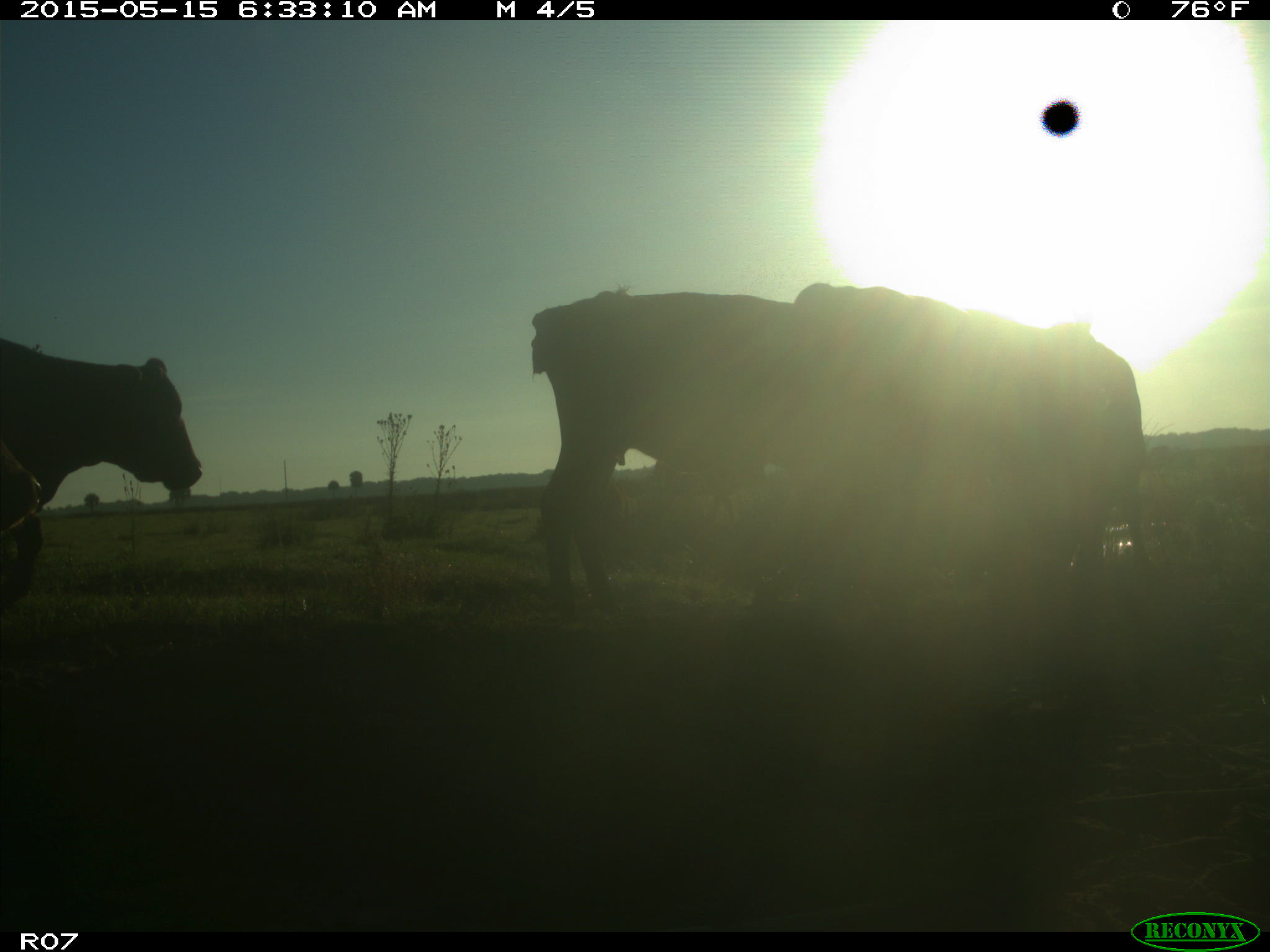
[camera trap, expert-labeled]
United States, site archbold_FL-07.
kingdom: Animalia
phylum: Chordata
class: Mammalia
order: Artiodactyla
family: Bovidae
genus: Bos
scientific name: Bos taurus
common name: domestic cow